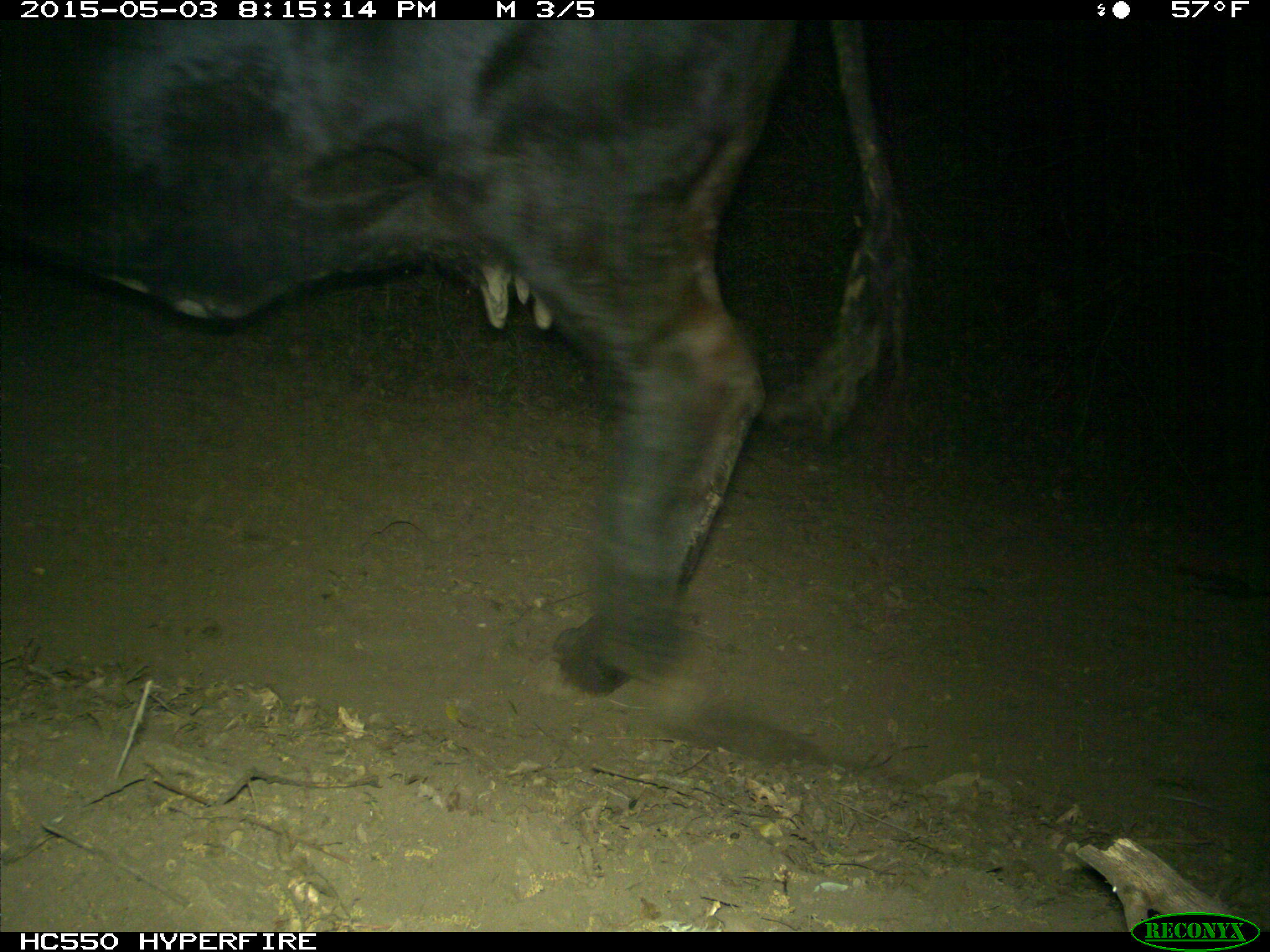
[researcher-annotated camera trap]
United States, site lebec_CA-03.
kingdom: Animalia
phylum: Chordata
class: Mammalia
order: Artiodactyla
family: Bovidae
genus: Bos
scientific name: Bos taurus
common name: domestic cow